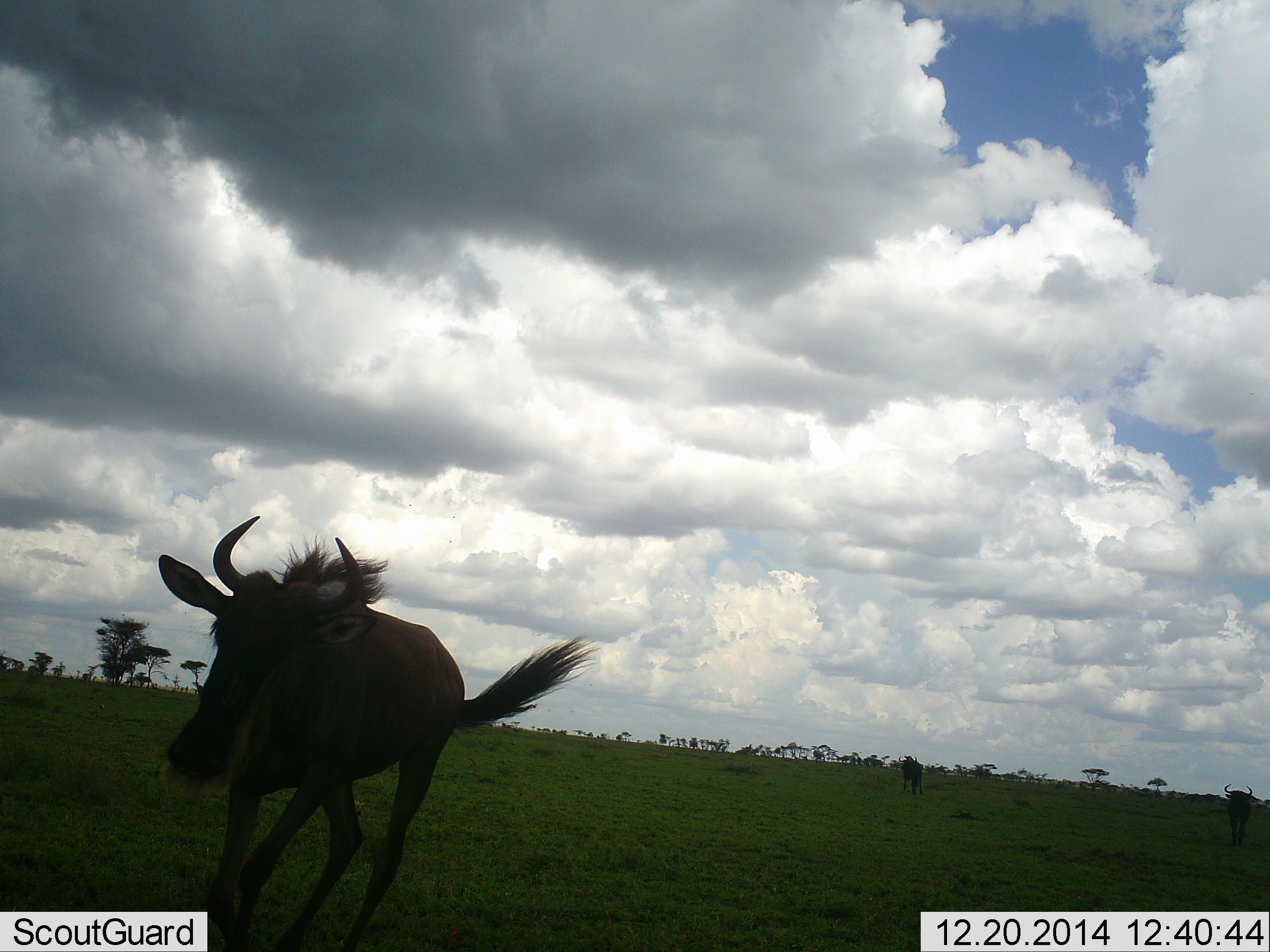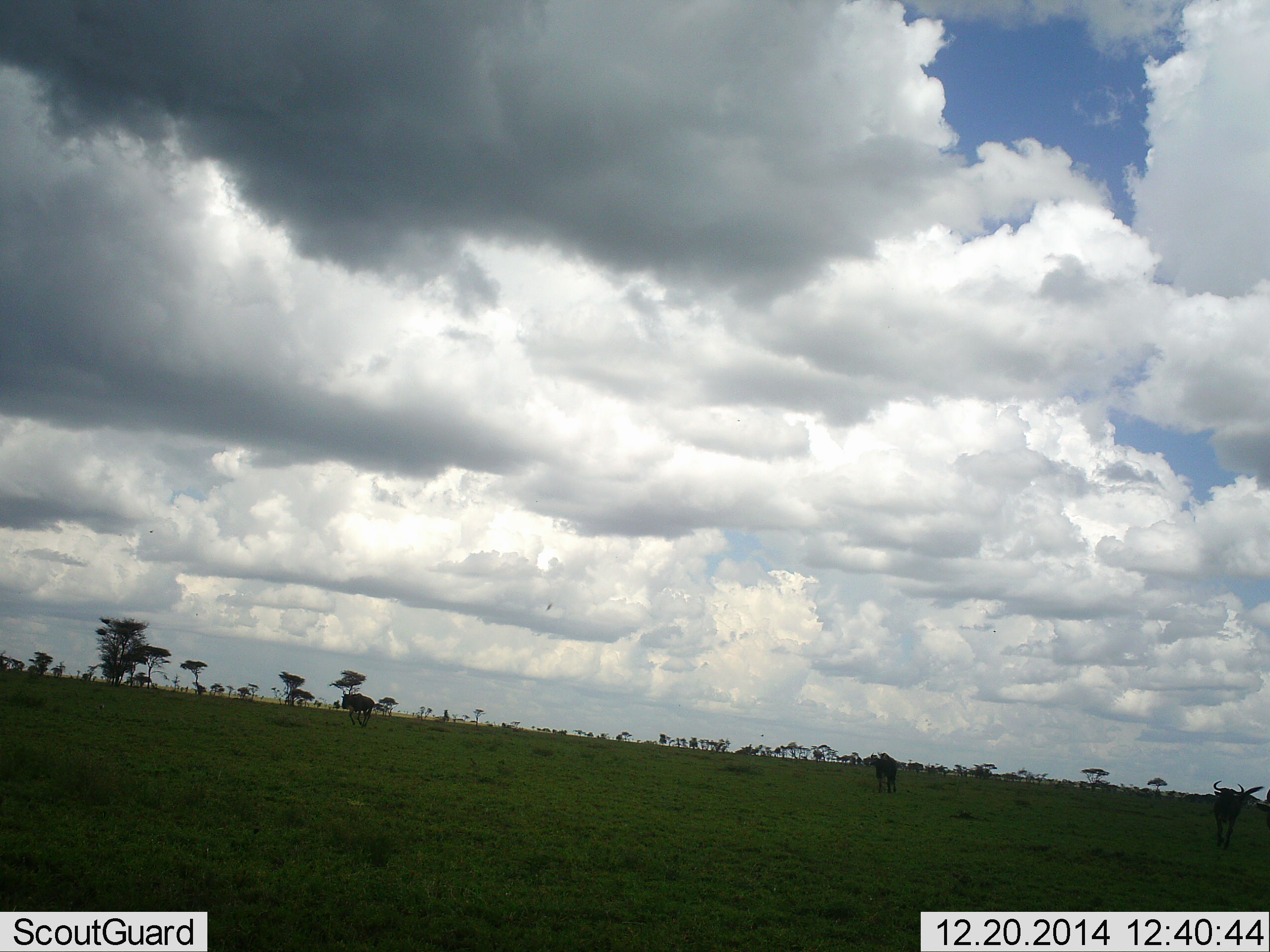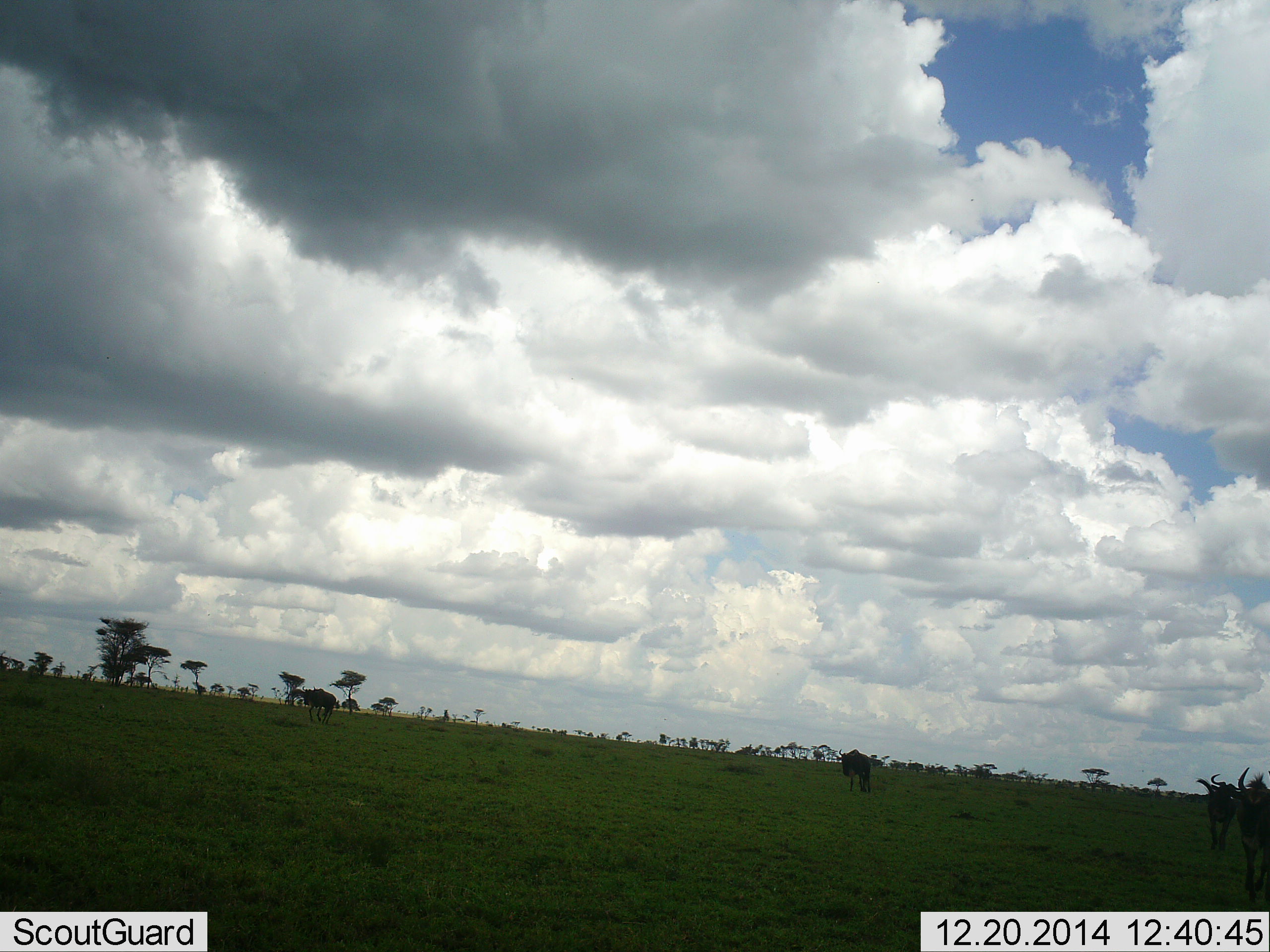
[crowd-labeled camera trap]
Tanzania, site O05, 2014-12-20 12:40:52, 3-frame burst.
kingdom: Animalia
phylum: Chordata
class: Mammalia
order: Artiodactyla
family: Bovidae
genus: Connochaetes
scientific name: Connochaetes taurinus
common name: blue wildebeest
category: wildebeest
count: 4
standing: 0%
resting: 0%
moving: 100%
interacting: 0%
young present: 0%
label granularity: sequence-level